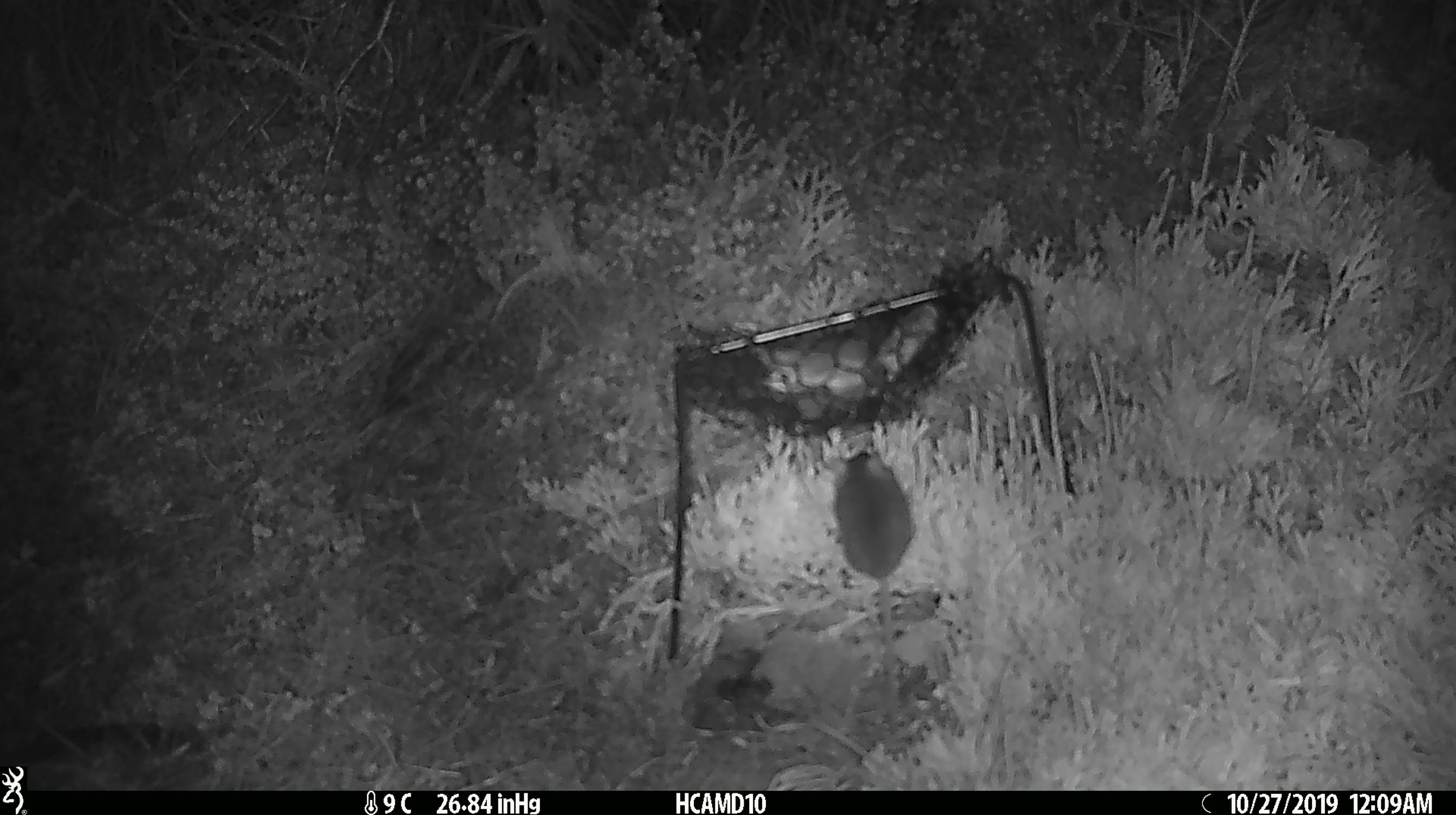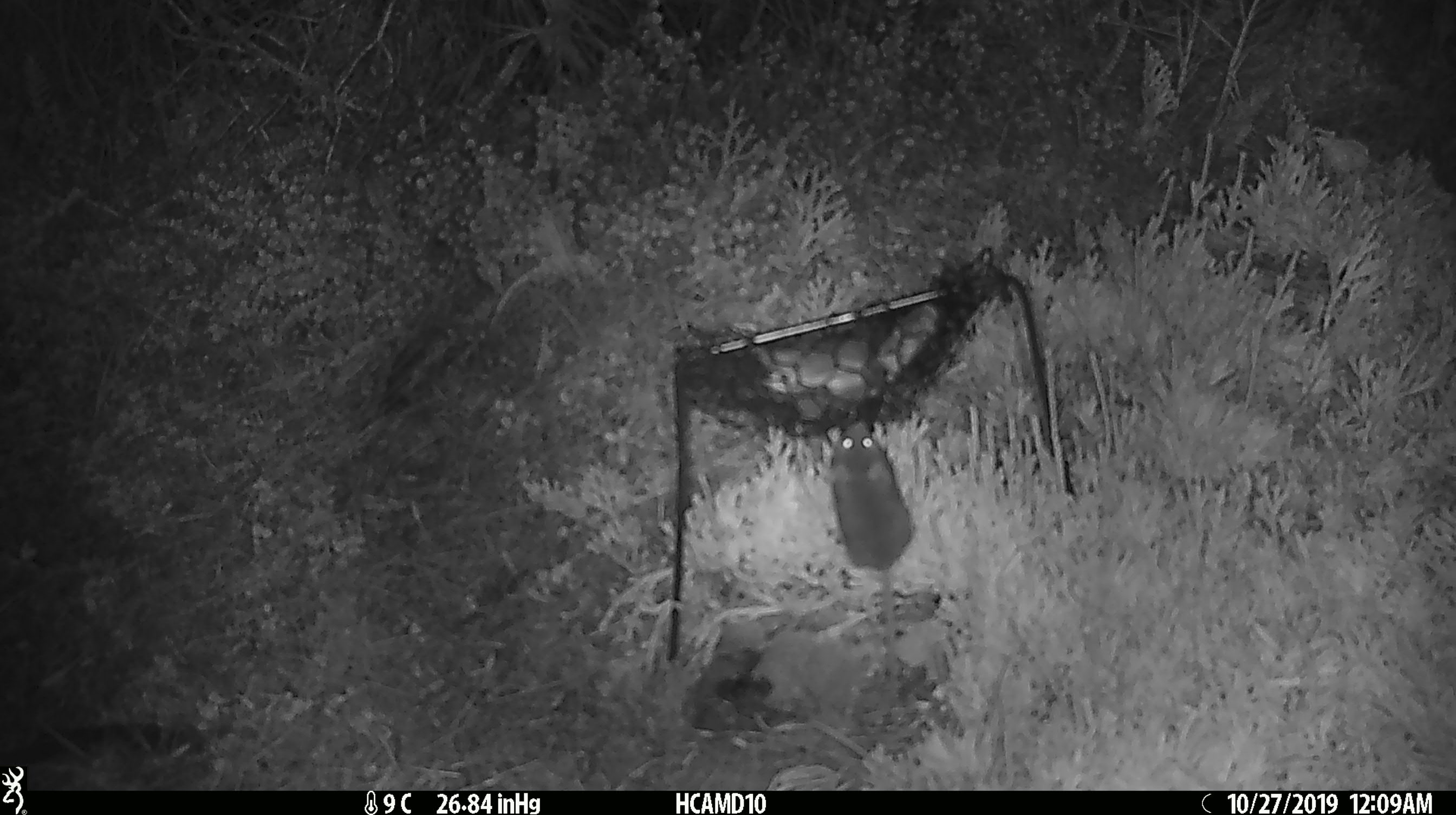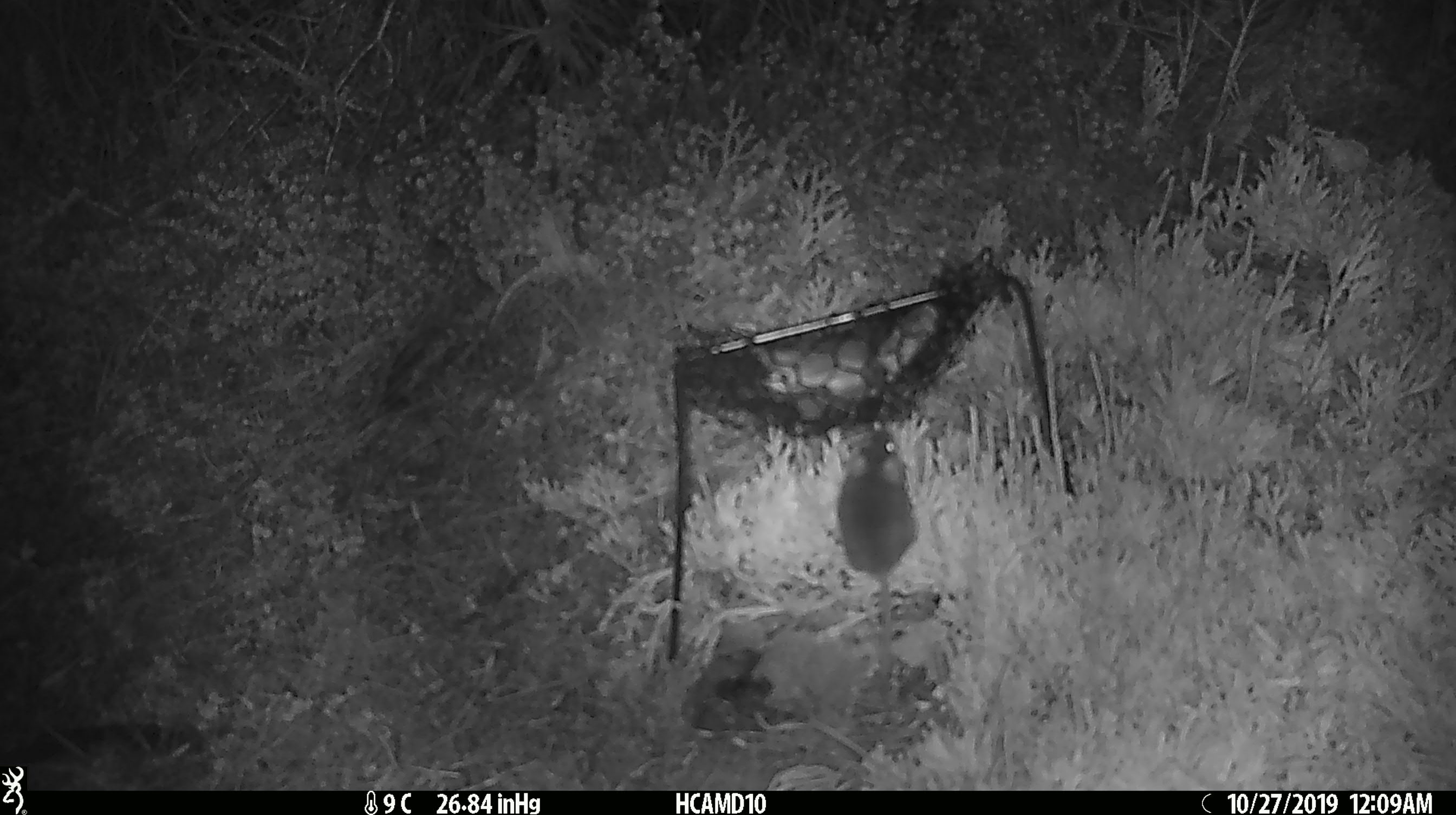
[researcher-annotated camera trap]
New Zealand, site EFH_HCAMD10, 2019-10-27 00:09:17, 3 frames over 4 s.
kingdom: Animalia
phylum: Chordata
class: Mammalia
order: Rodentia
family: Muridae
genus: Mus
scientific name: Mus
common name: mouse